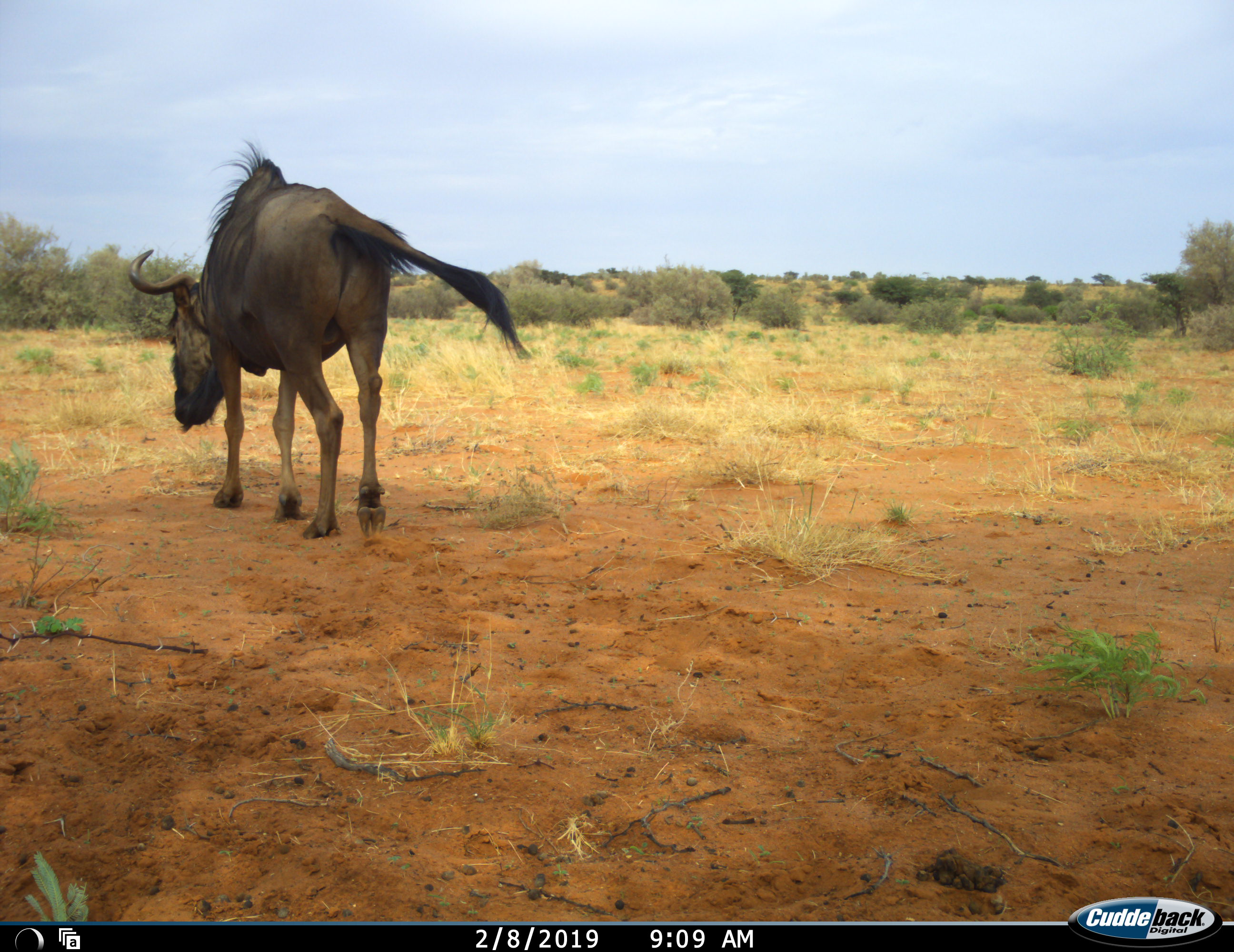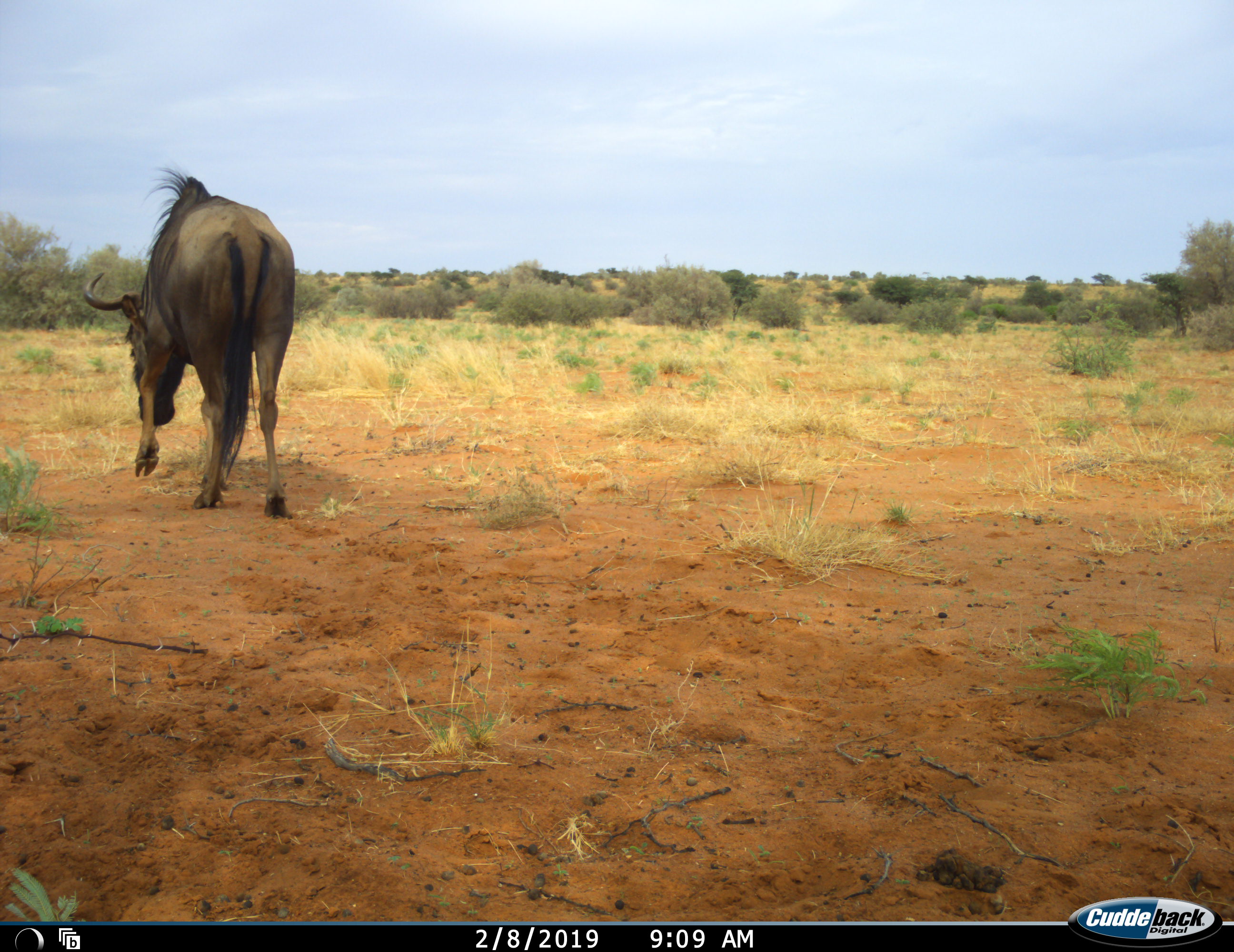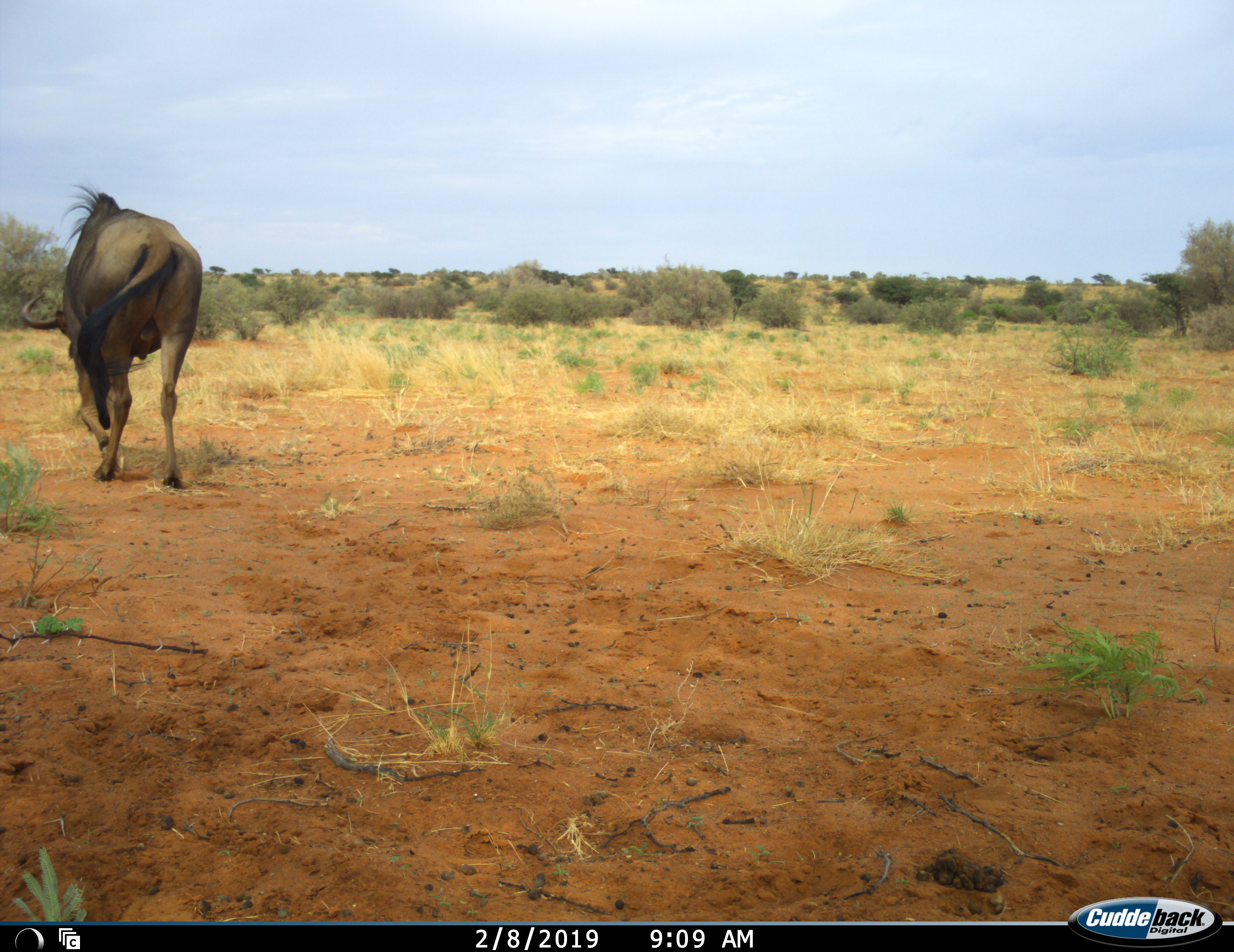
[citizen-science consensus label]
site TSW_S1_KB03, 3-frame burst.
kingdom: Animalia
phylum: Chordata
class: Mammalia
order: Artiodactyla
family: Bovidae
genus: Connochaetes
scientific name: Connochaetes taurinus taurinus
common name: blue wildebeest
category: wildebeestblue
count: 1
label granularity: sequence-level